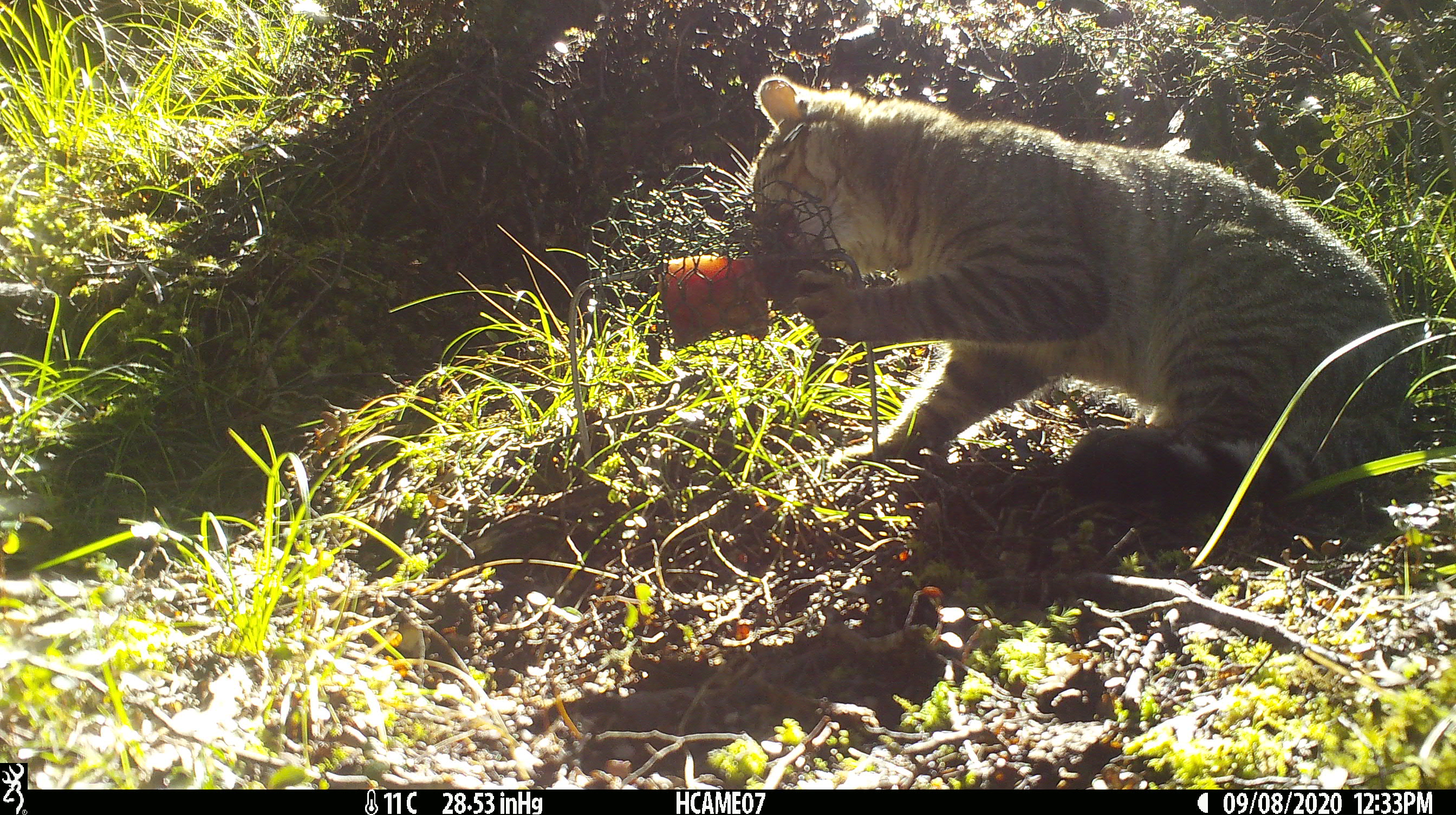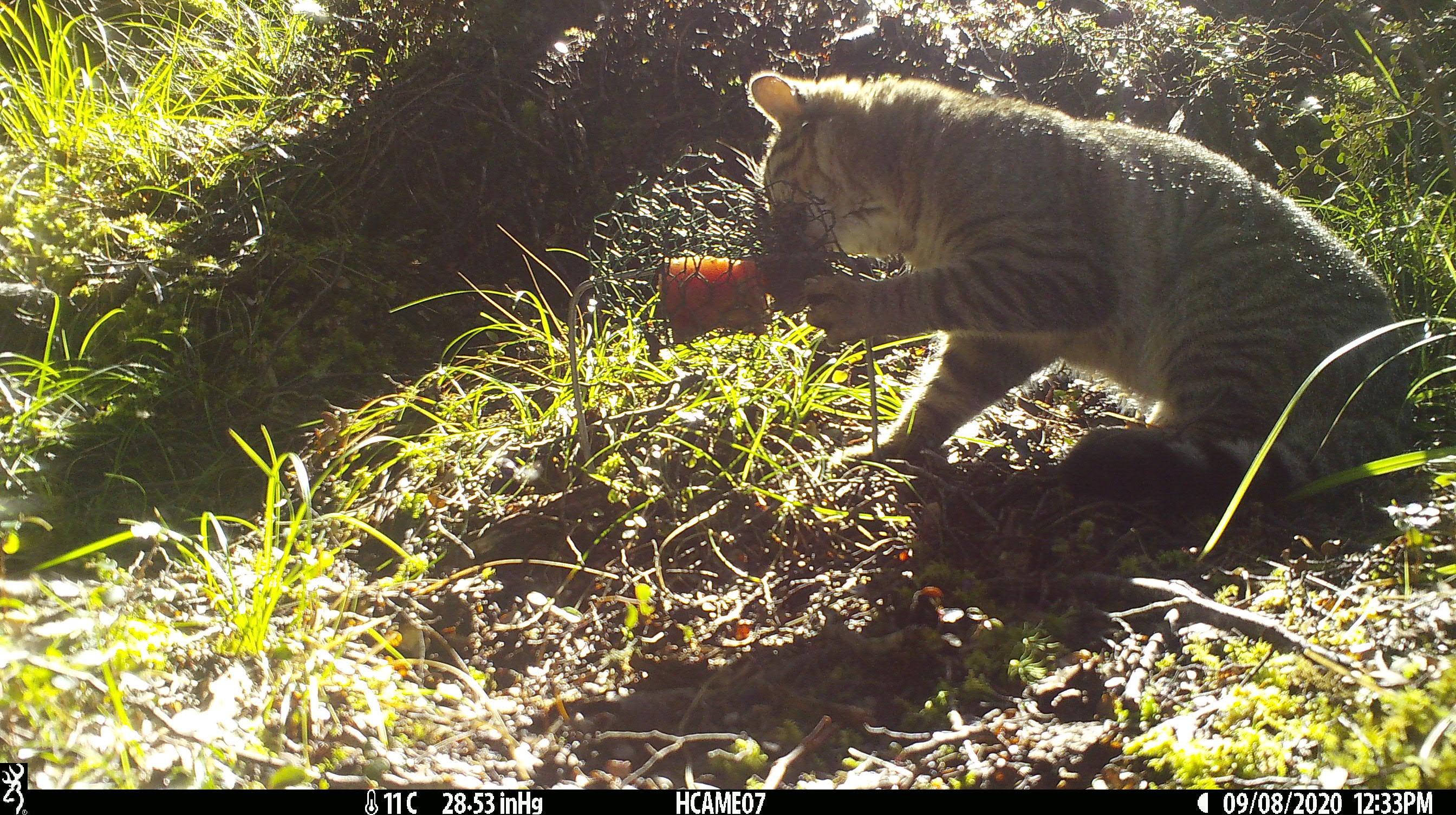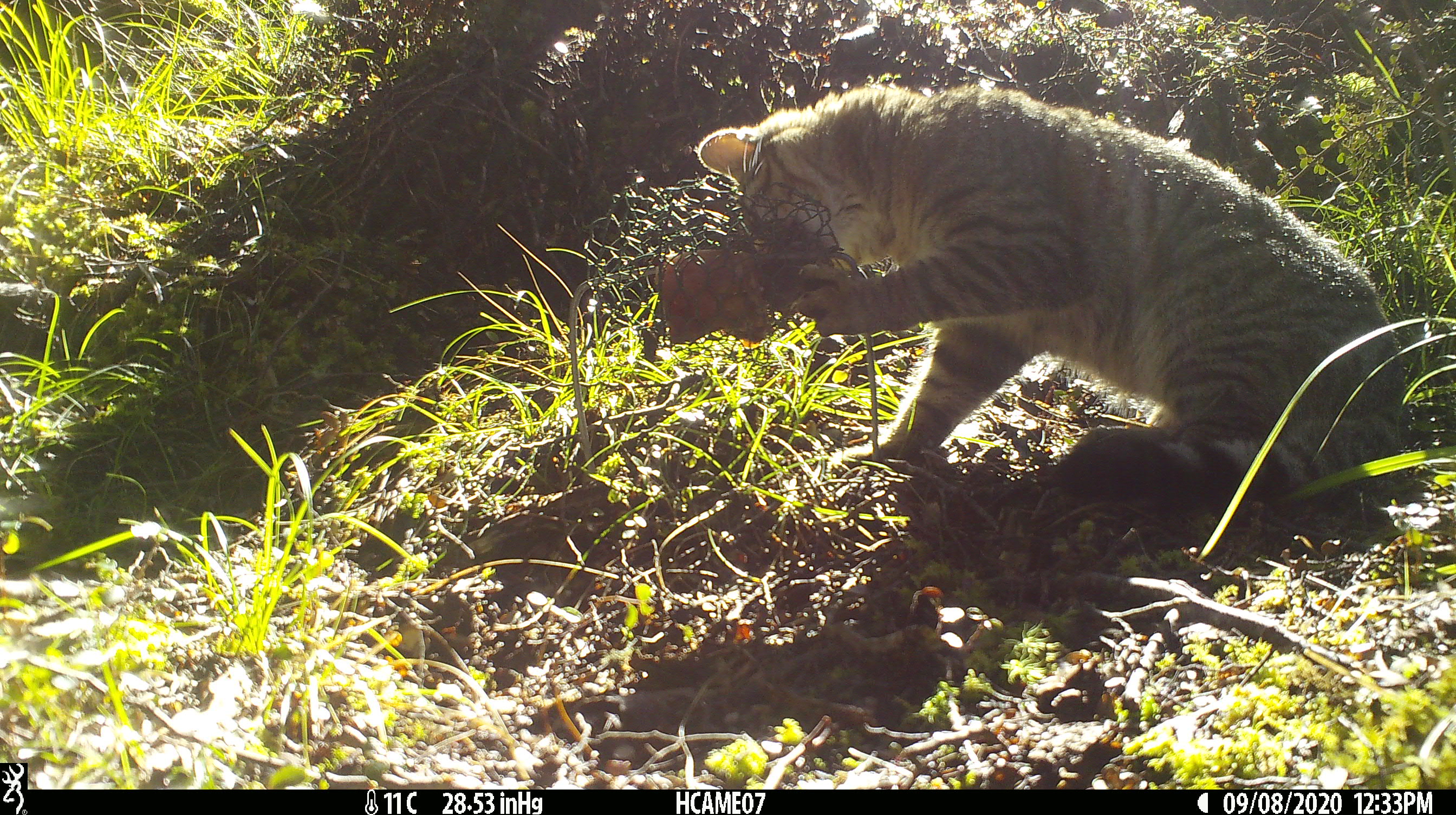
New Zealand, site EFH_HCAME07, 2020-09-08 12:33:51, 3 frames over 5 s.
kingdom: Animalia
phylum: Chordata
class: Mammalia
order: Carnivora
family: Felidae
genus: Felis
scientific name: Felis catus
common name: domestic cat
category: cat